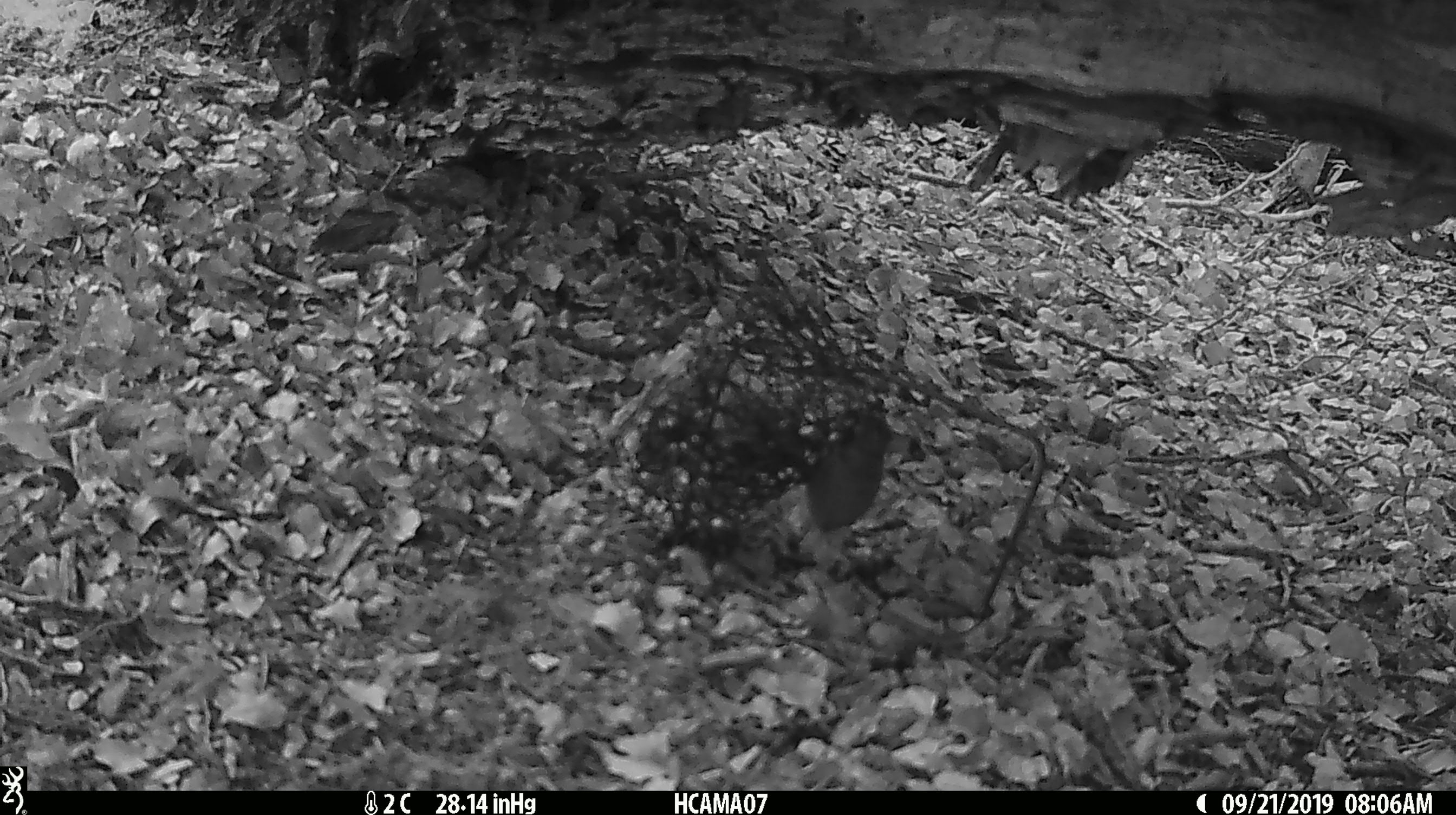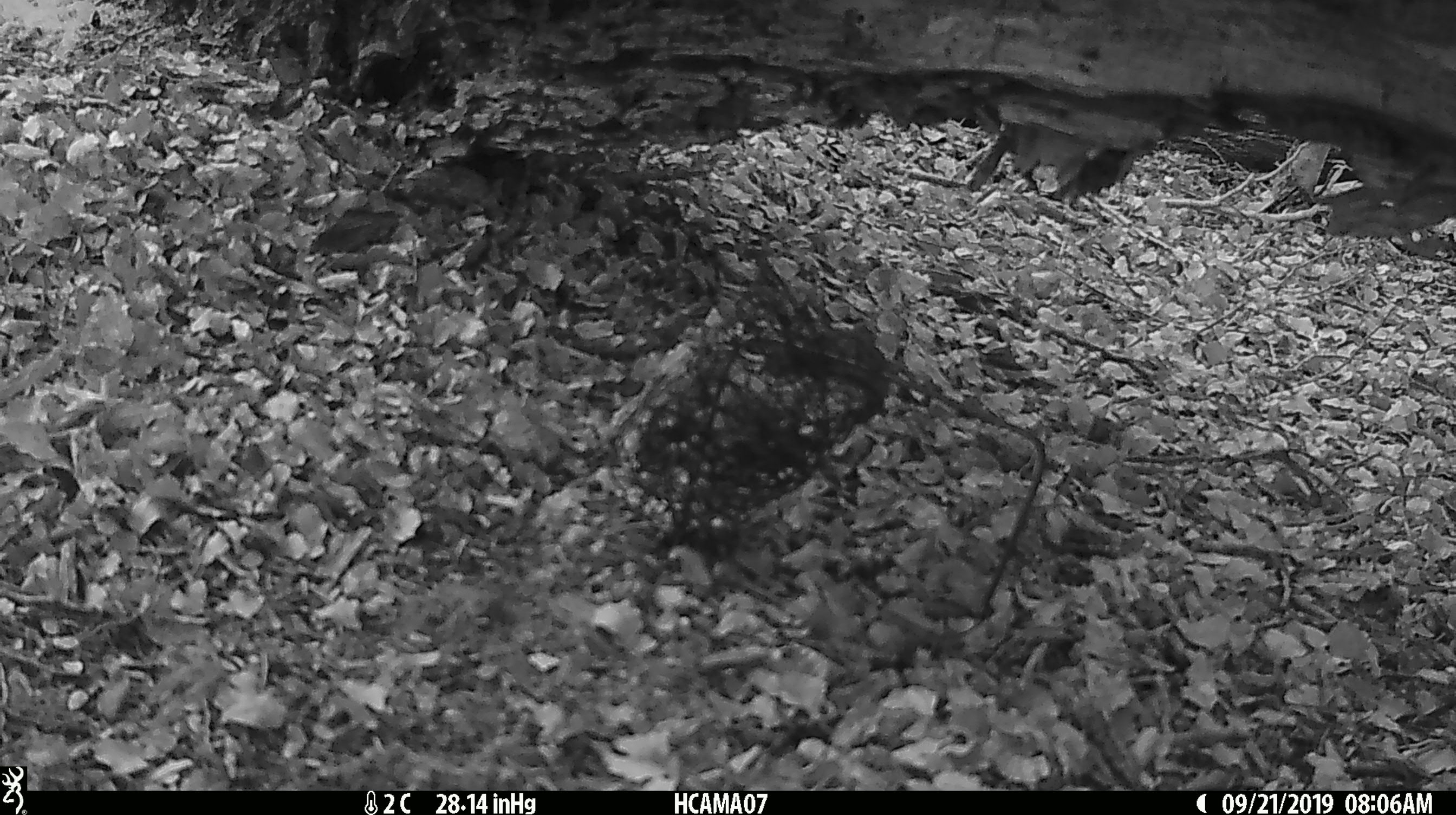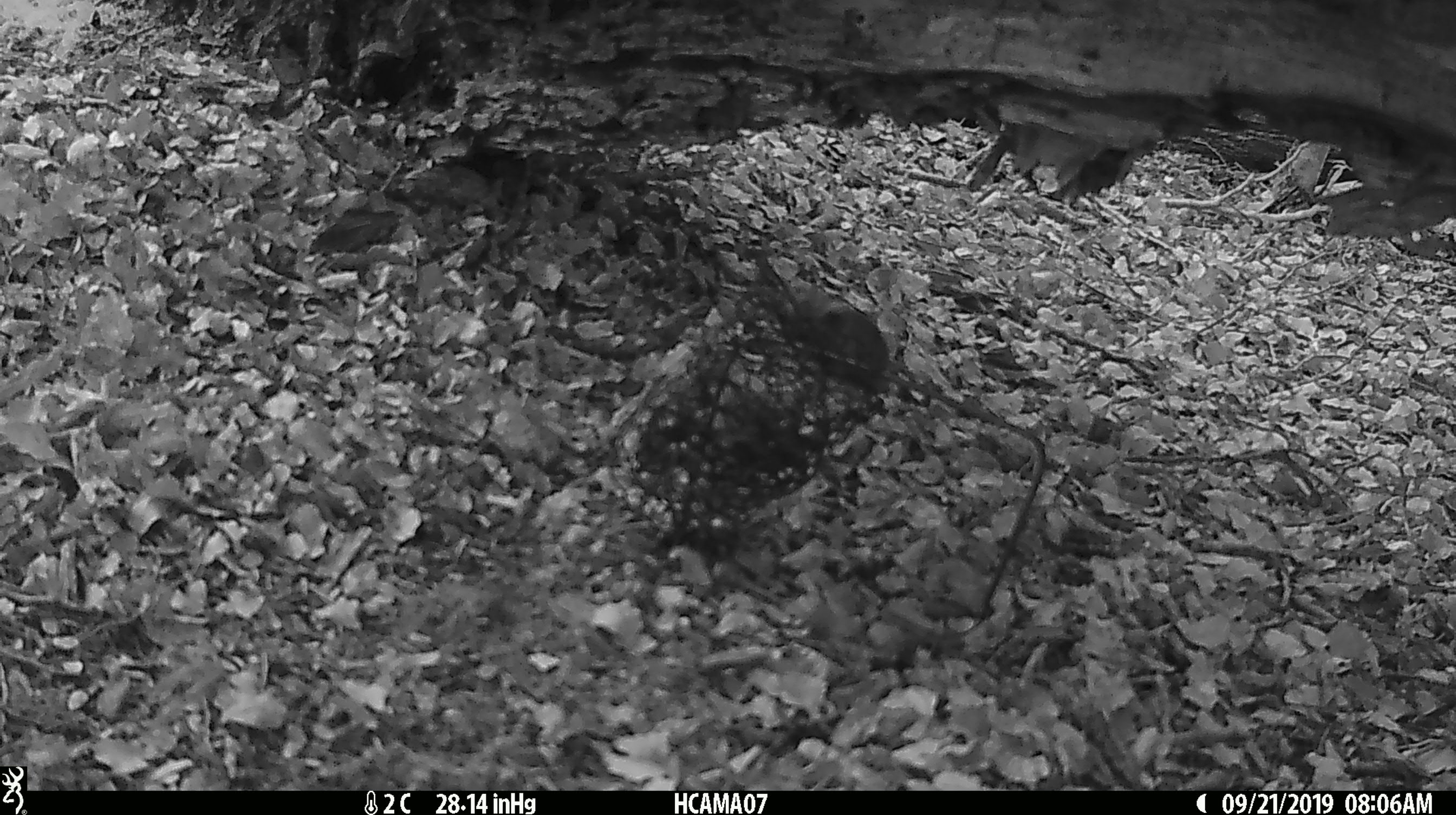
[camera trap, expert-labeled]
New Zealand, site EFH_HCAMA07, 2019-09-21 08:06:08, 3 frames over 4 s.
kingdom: Animalia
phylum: Chordata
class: Mammalia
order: Rodentia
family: Muridae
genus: Mus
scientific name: Mus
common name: mouse